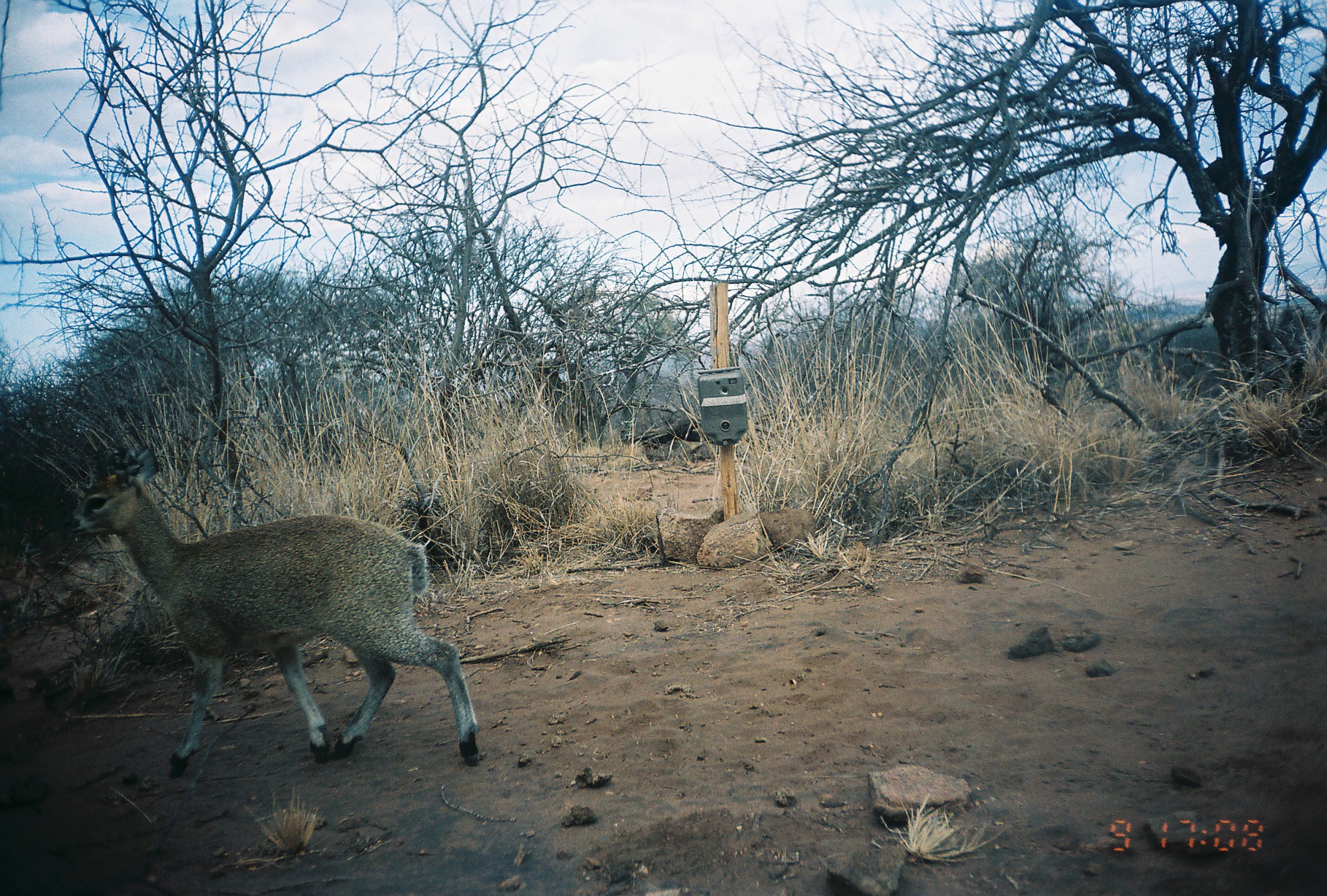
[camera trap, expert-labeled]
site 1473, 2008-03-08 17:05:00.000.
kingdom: Animalia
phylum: Chordata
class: Mammalia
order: Artiodactyla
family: Bovidae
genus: Oreotragus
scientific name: Oreotragus oreotragus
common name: klipspringer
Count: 1.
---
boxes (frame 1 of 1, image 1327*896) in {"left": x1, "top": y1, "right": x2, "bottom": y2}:
oreotragus oreotragus: {"left": 62, "top": 443, "right": 480, "bottom": 777}